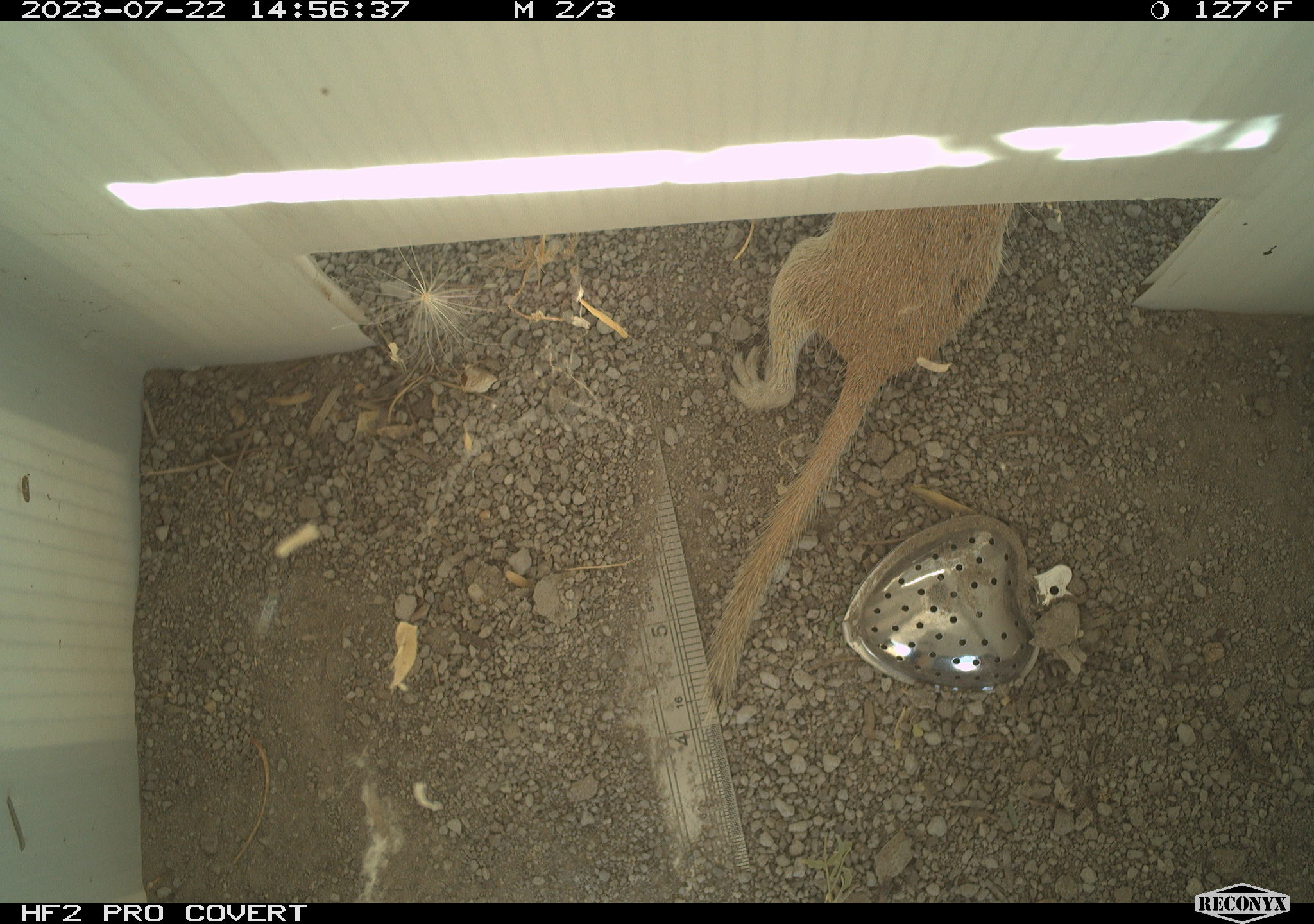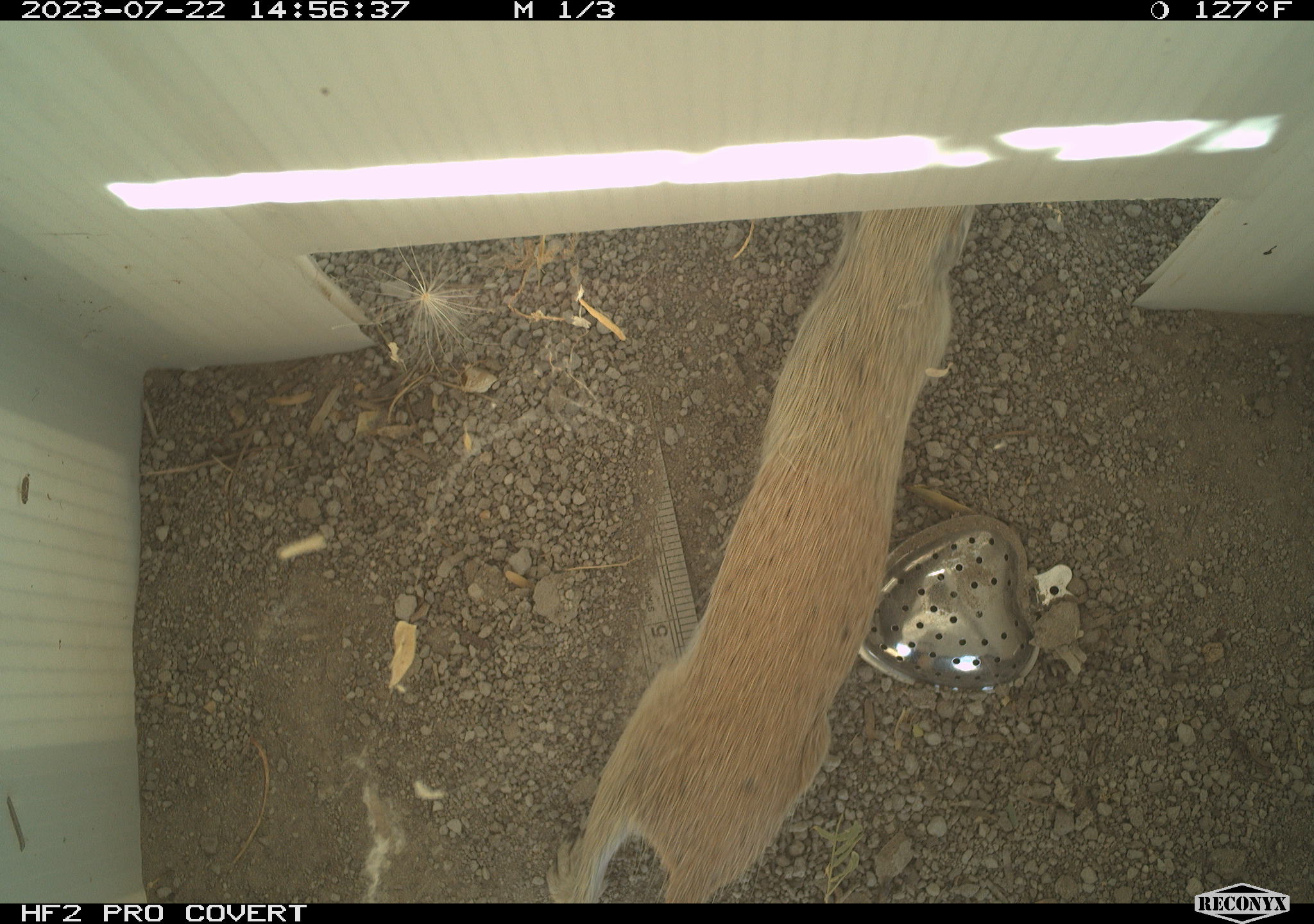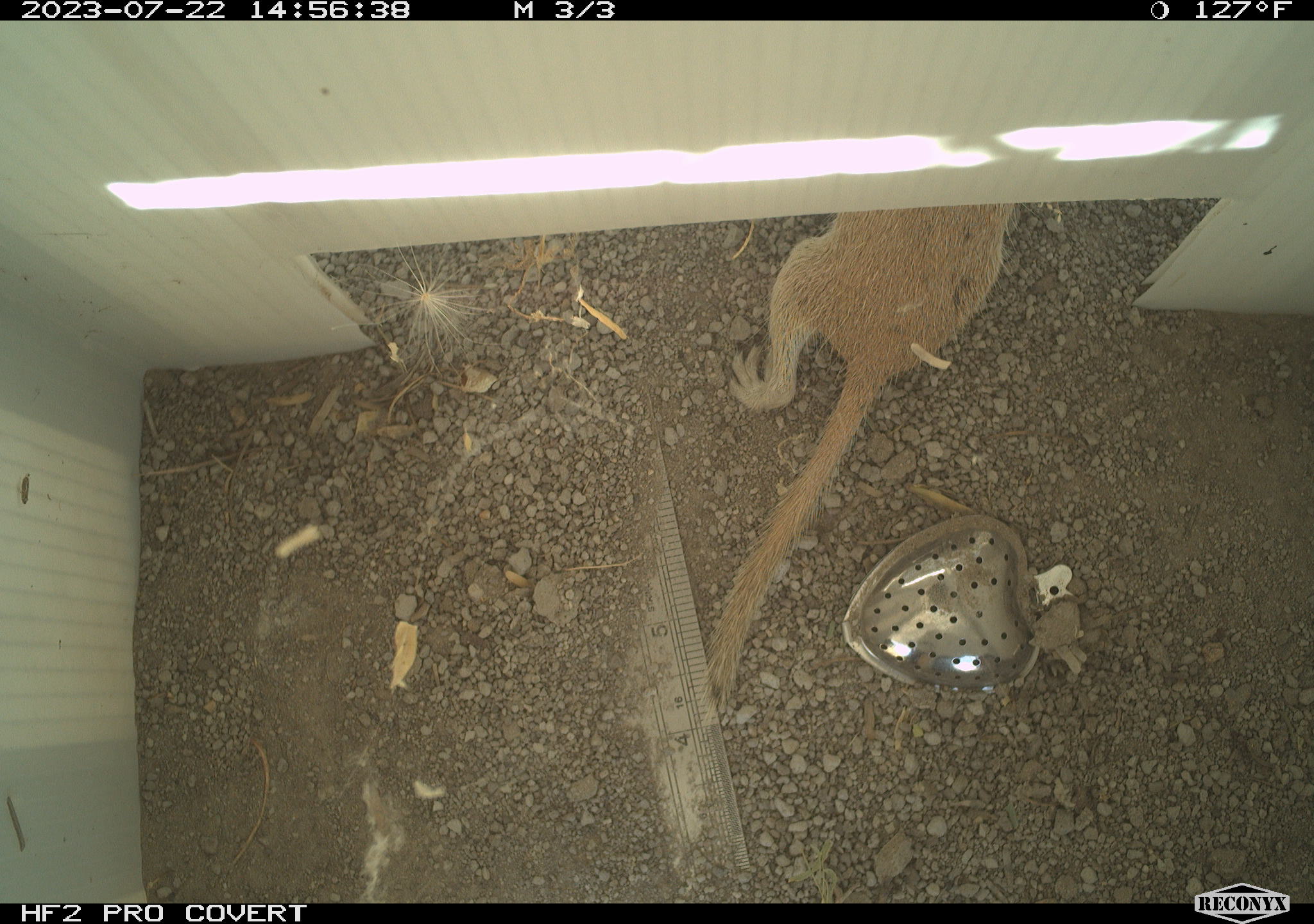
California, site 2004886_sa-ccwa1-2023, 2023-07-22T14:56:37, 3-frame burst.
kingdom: Animalia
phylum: Chordata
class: Mammalia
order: Rodentia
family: Sciuridae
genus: Xerospermophilus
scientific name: Xerospermophilus tereticaudus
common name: round-tailed ground squirrel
Round-tailed ground squirrel (Xerospermophilus tereticaudus).